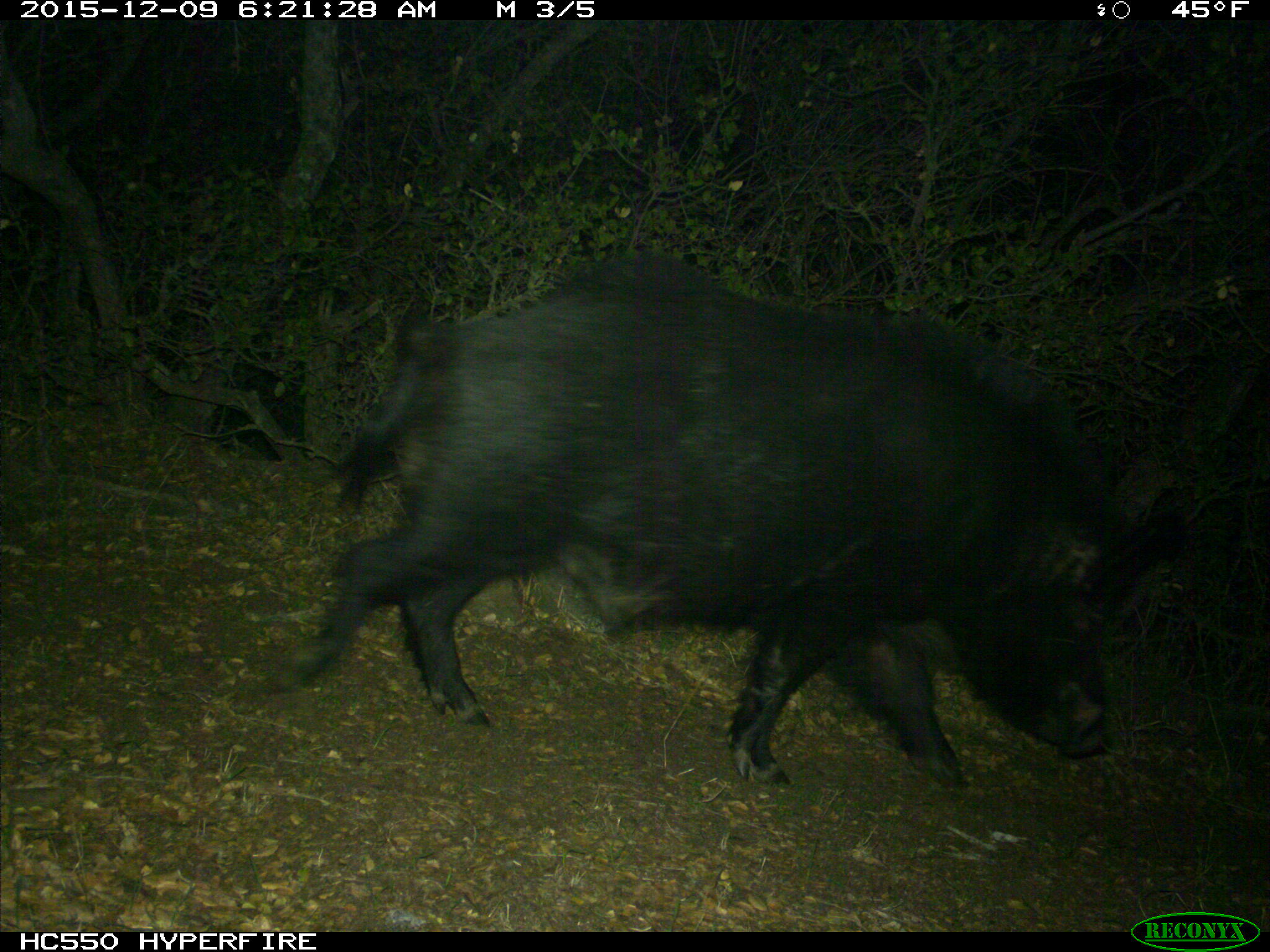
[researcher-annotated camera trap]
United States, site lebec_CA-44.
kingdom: Animalia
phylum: Chordata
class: Mammalia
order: Artiodactyla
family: Suidae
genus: Sus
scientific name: Sus scrofa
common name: wild boar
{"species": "Sus scrofa (wild boar)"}